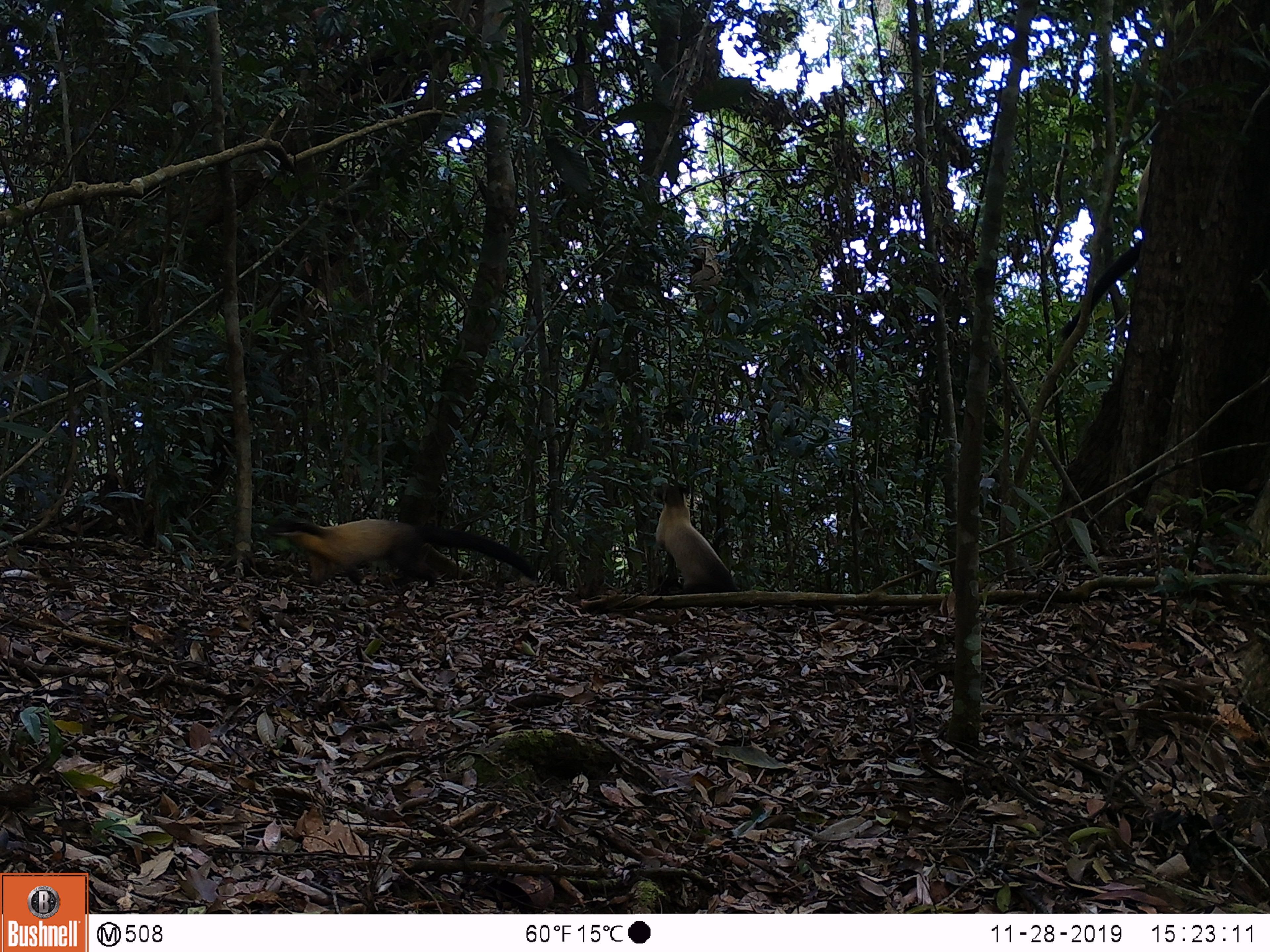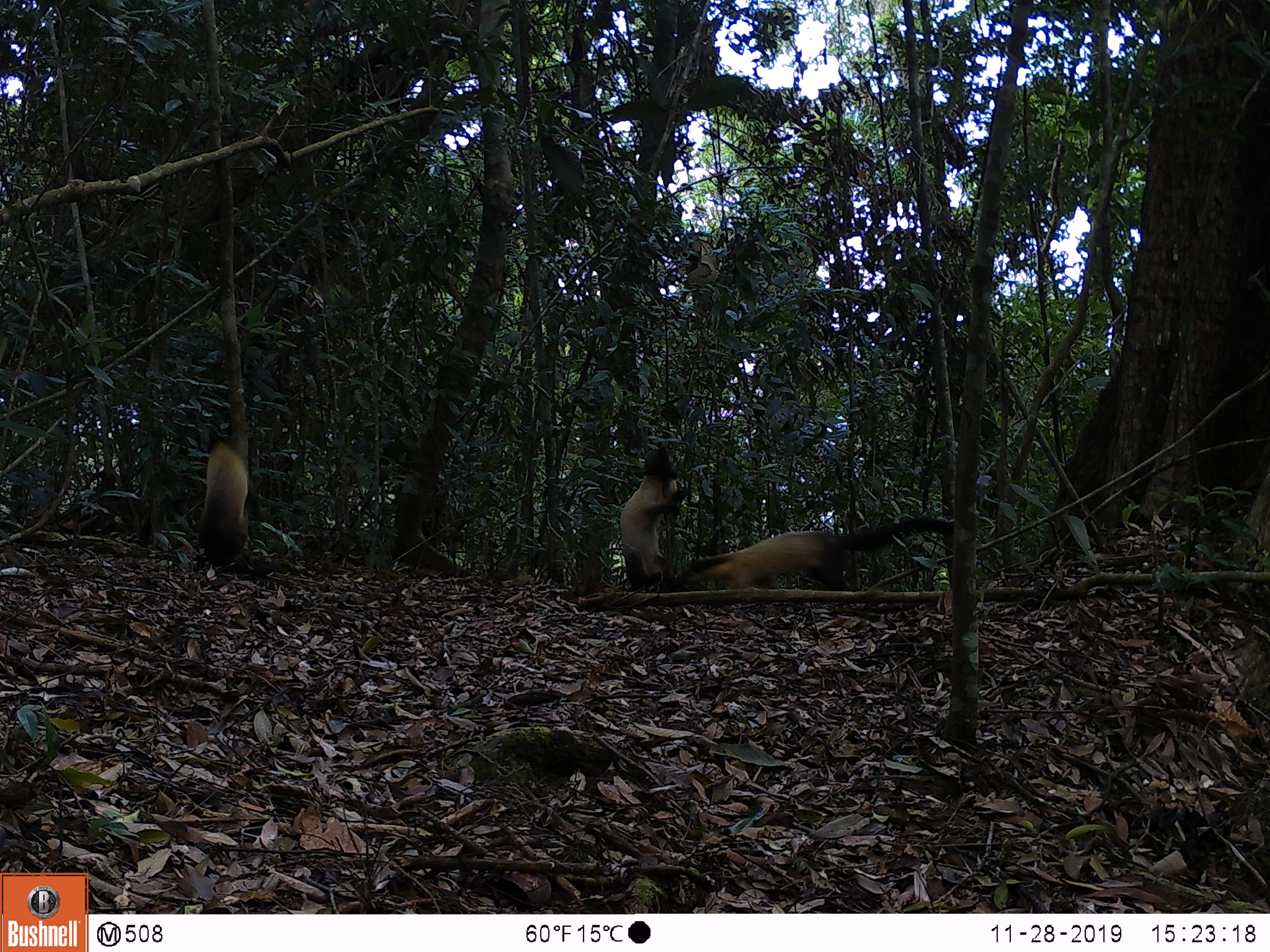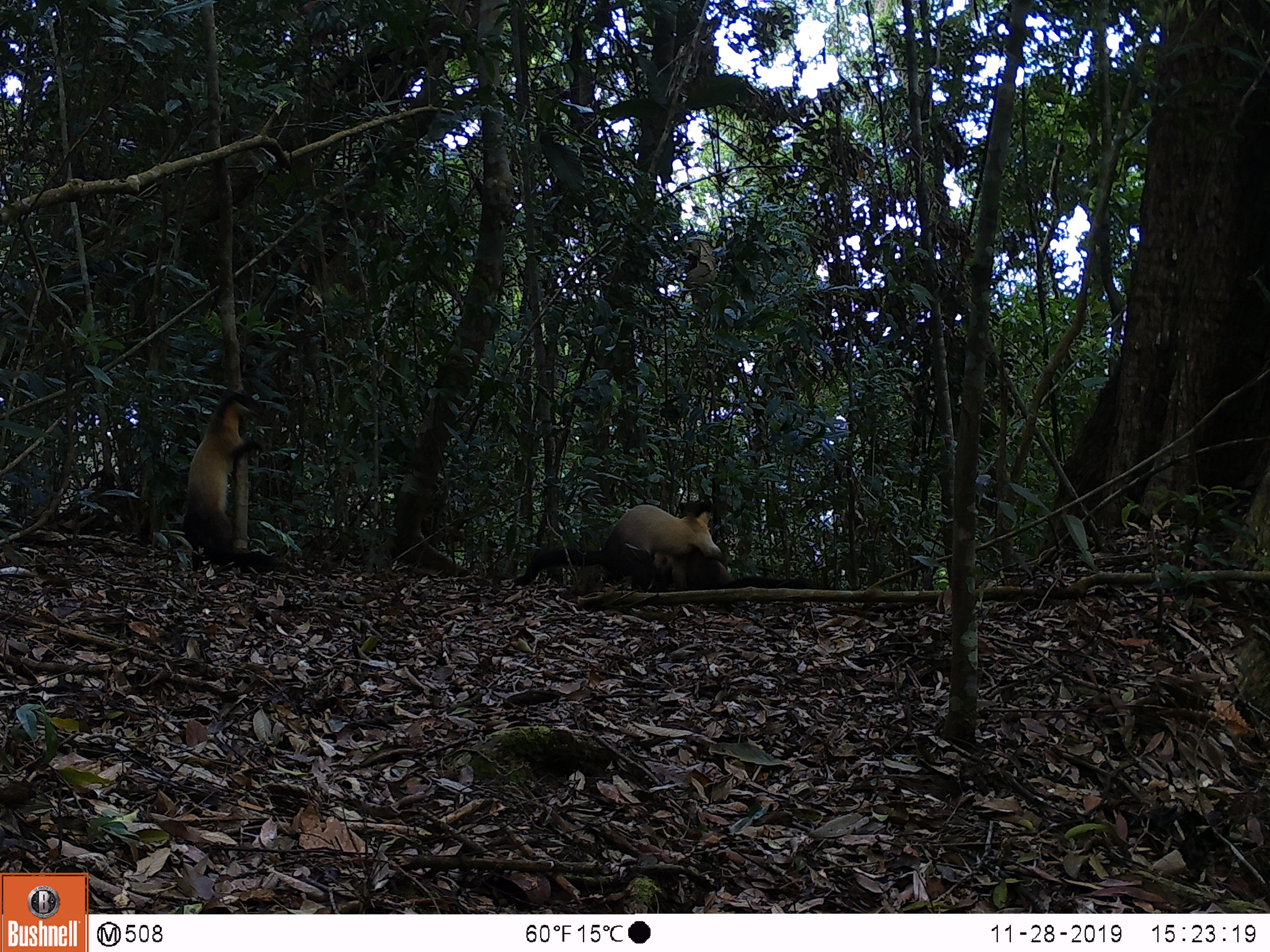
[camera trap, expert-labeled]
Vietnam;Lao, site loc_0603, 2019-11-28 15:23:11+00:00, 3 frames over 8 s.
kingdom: Animalia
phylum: Chordata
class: Mammalia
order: Carnivora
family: Mustelidae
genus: Martes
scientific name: Martes flavigula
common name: yellow-throated marten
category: yellow throated marten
Yellow throated marten (yellow-throated marten) (Martes flavigula). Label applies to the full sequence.